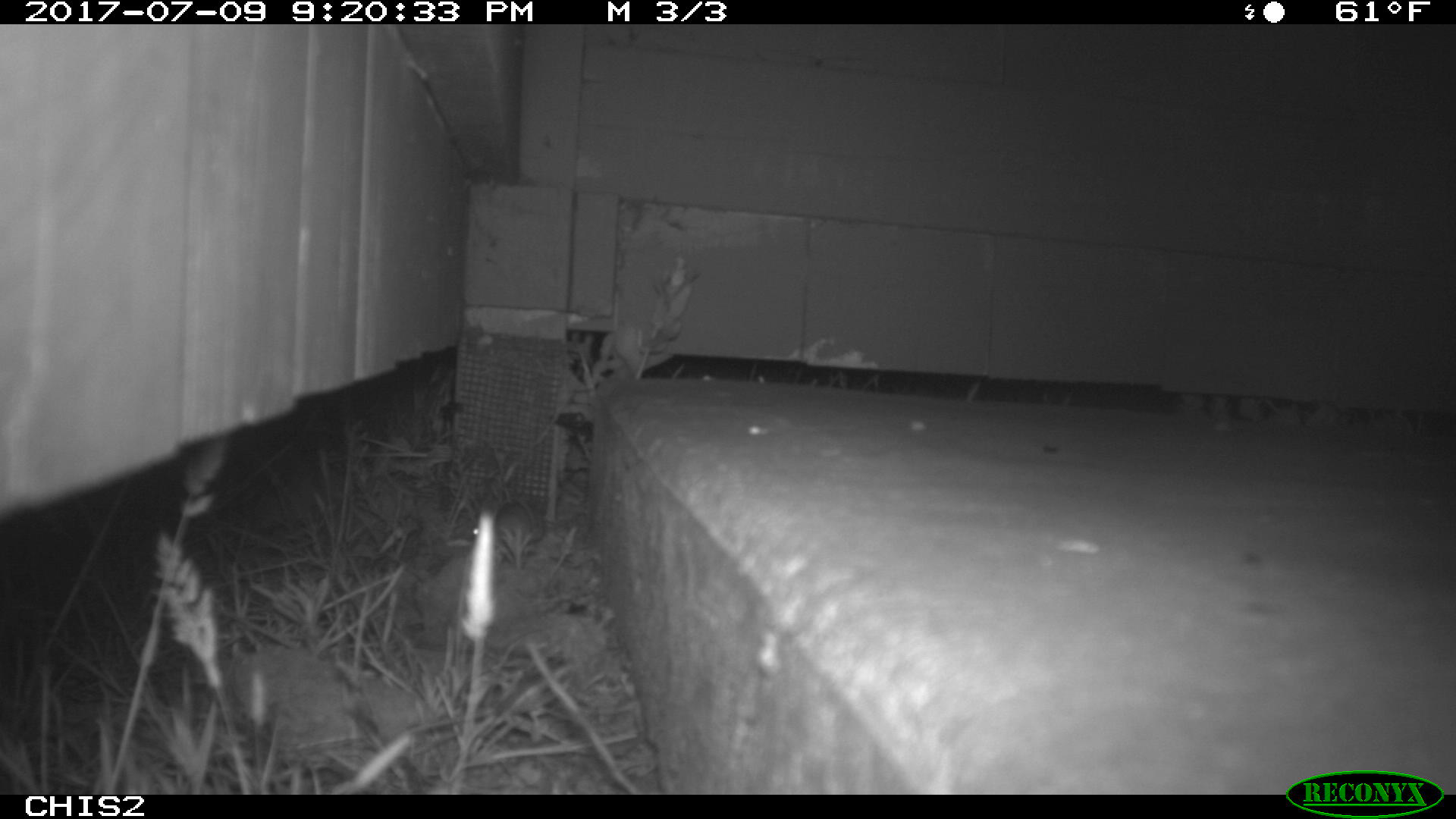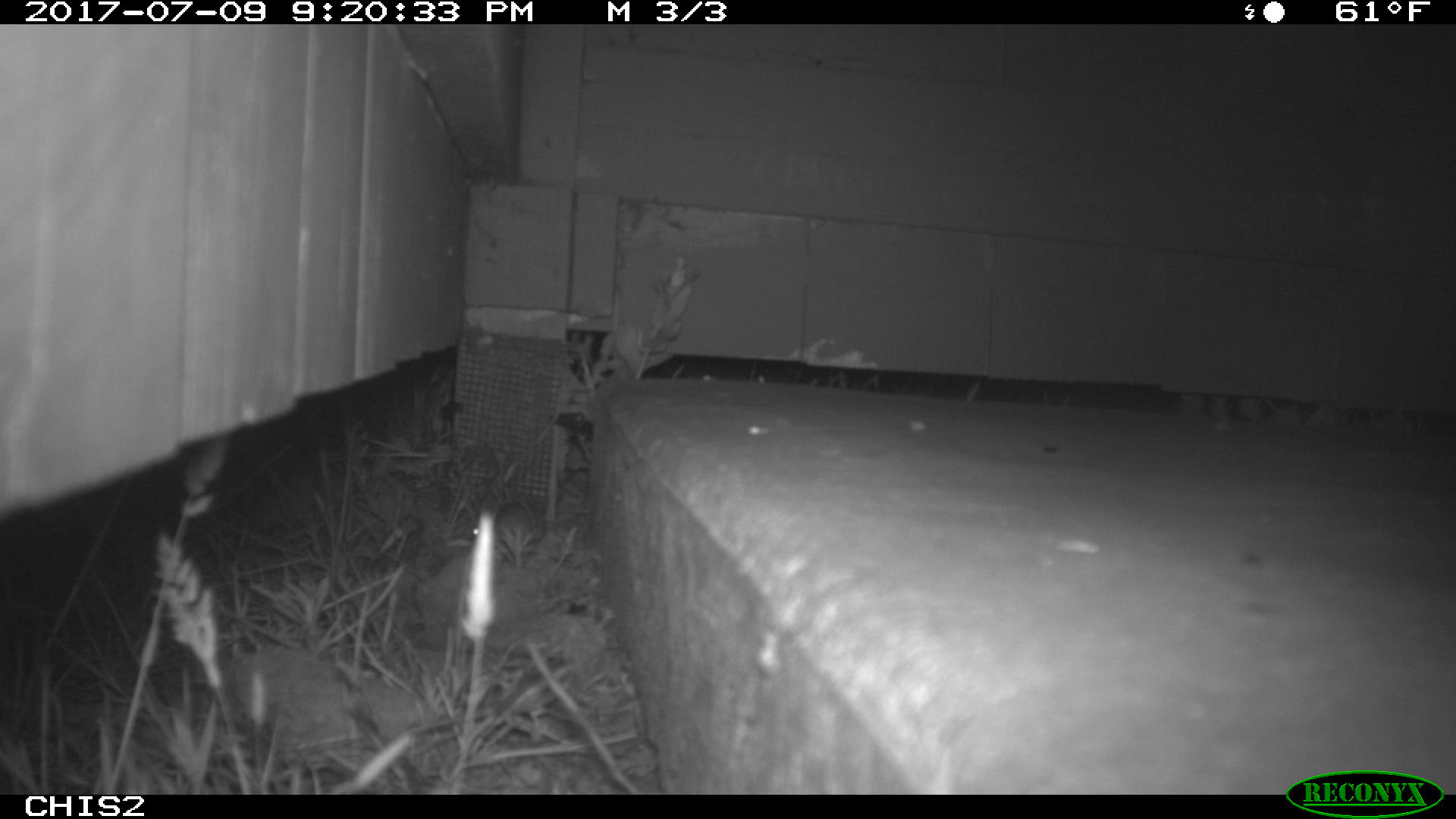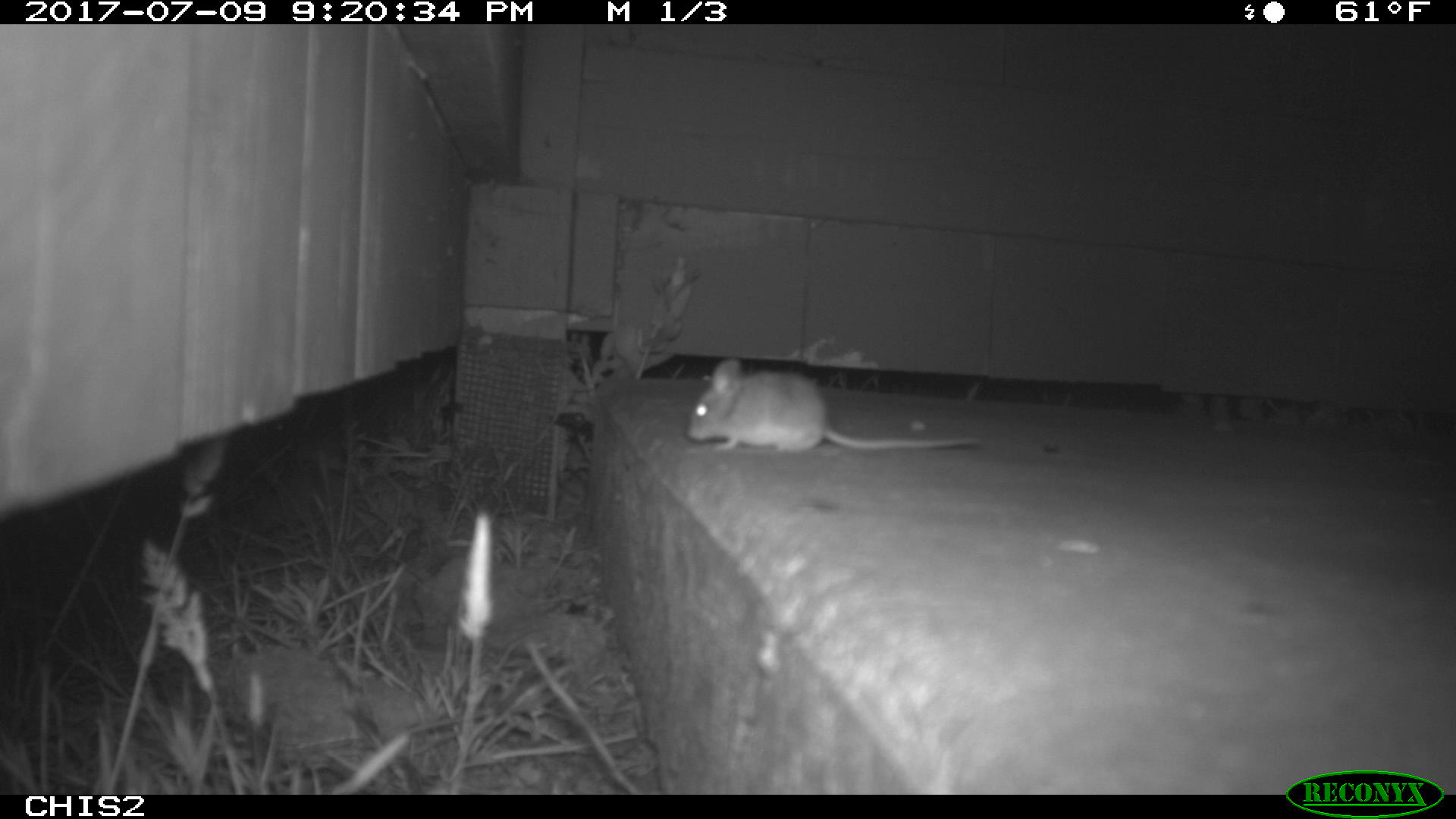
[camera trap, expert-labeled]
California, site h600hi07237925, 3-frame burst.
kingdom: Animalia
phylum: Chordata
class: Mammalia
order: Rodentia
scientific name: Rodentia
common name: rodent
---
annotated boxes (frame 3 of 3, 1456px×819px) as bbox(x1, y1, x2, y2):
rodent: bbox(687, 360, 980, 452)